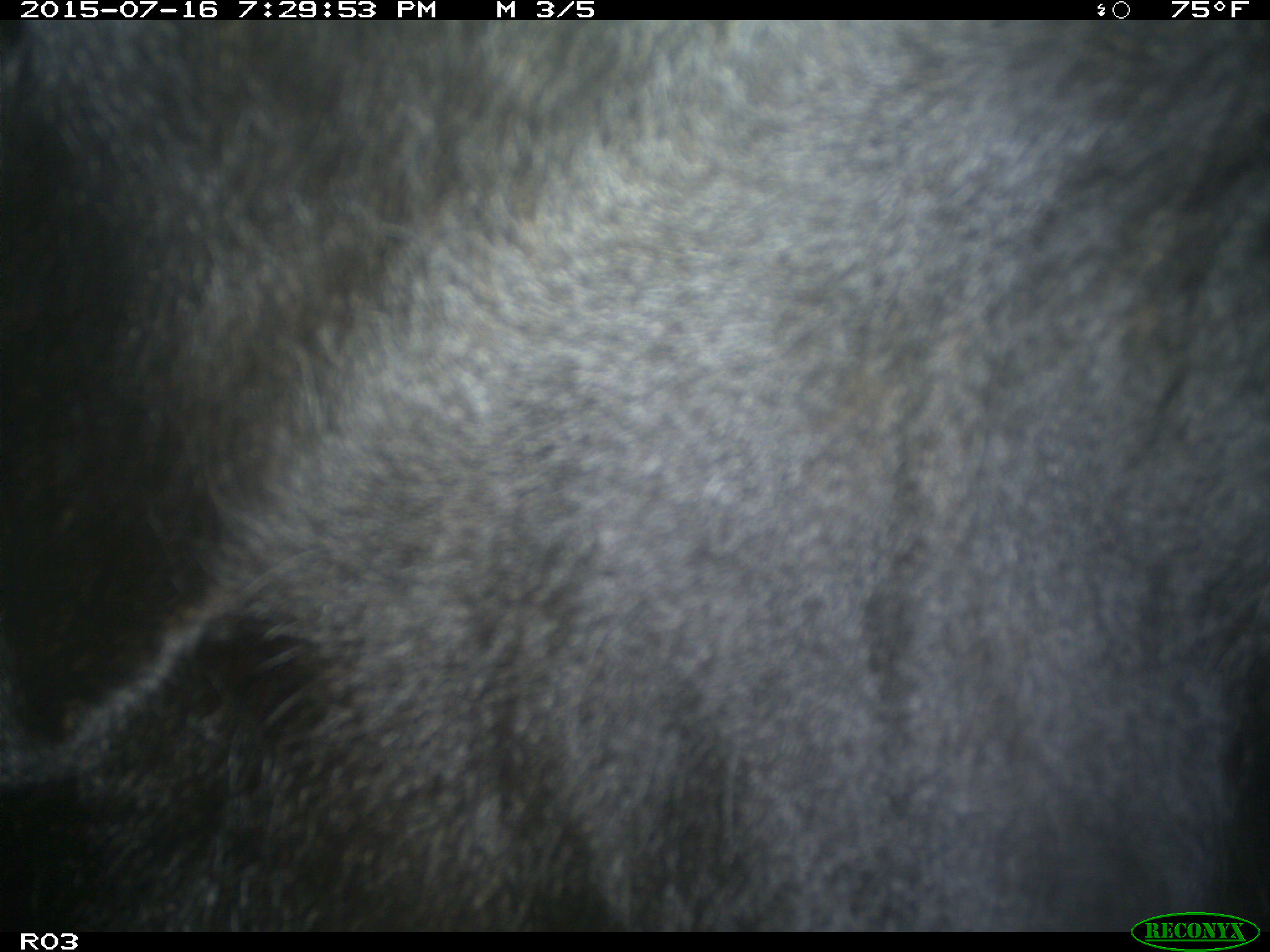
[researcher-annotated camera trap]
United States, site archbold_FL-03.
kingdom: Animalia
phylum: Chordata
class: Mammalia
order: Artiodactyla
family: Bovidae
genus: Bos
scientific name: Bos taurus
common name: domestic cow